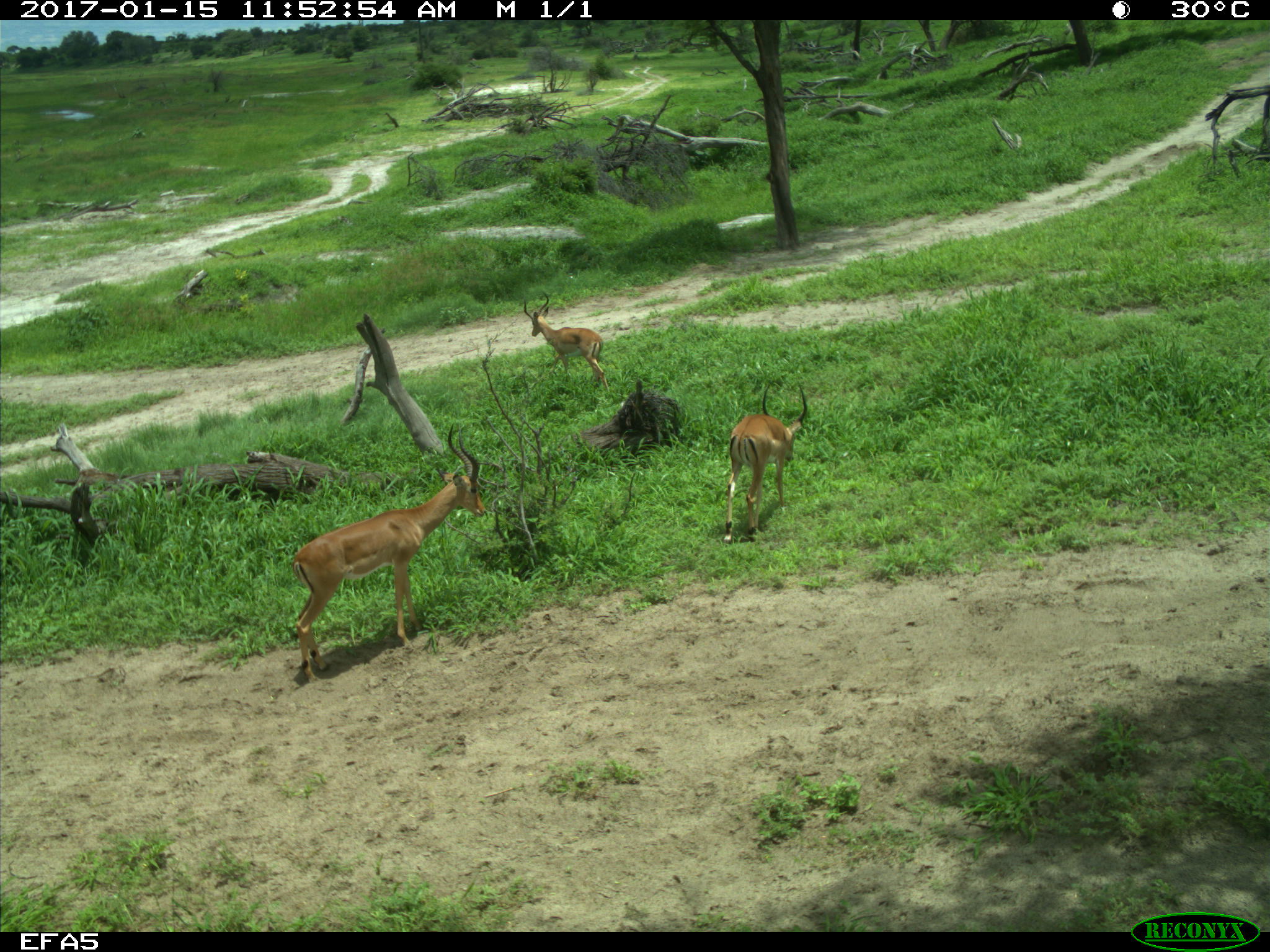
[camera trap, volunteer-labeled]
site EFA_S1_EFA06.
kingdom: Animalia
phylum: Chordata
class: Mammalia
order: Artiodactyla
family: Bovidae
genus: Aepyceros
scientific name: Aepyceros melampus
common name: impala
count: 3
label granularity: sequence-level